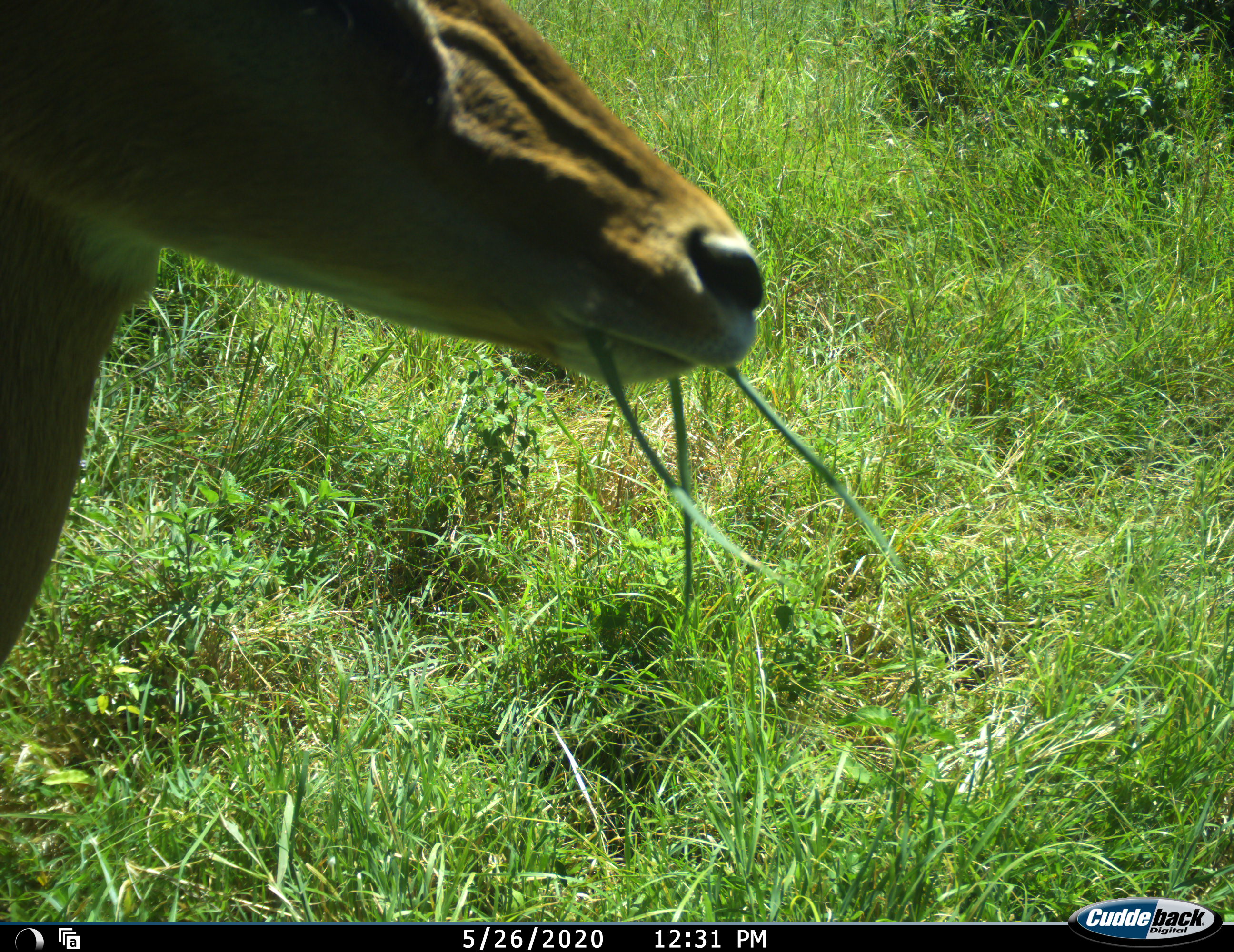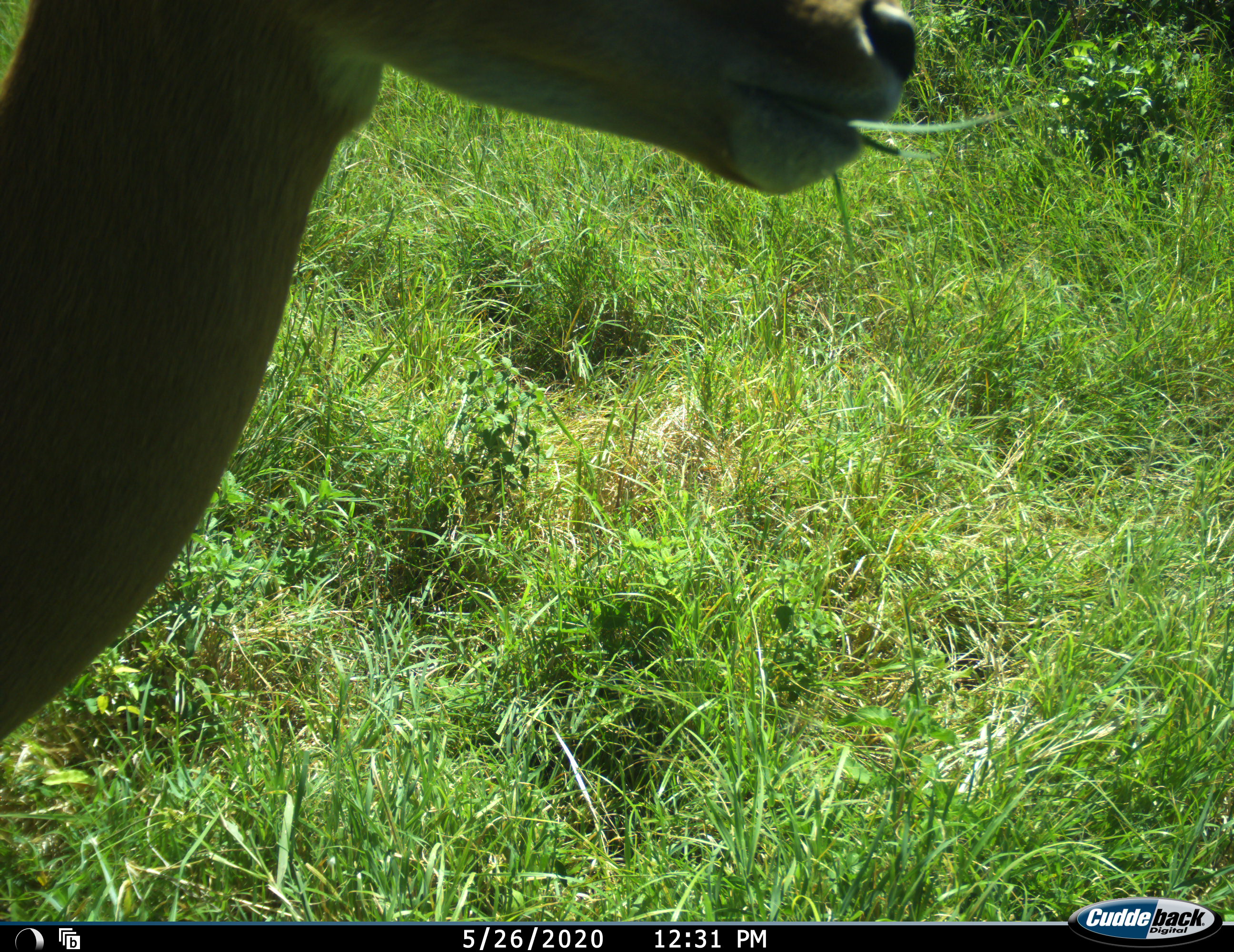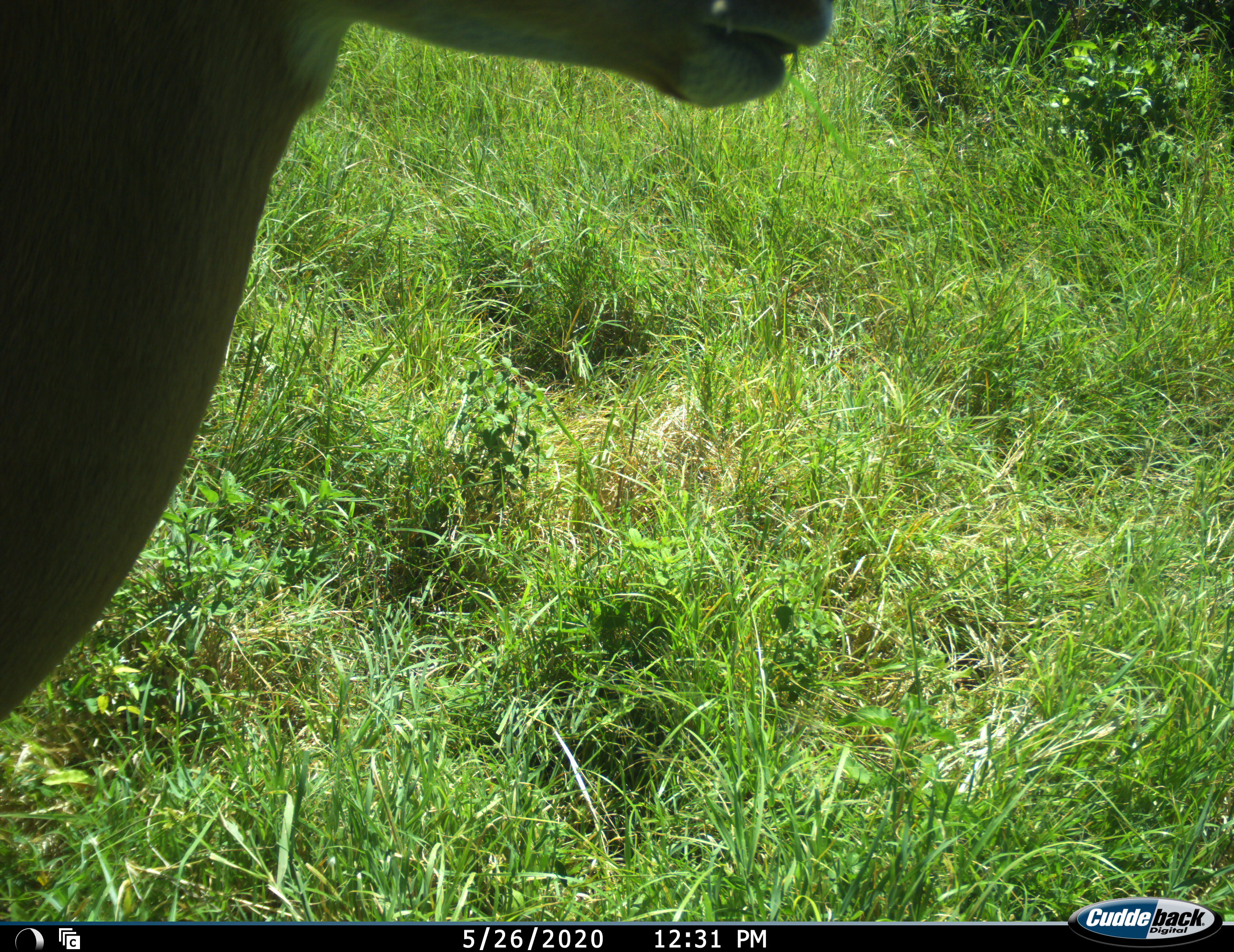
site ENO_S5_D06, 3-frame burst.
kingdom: Animalia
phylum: Chordata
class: Mammalia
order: Artiodactyla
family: Bovidae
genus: Aepyceros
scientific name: Aepyceros melampus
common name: impala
Impala (Aepyceros melampus), count 1. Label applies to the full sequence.